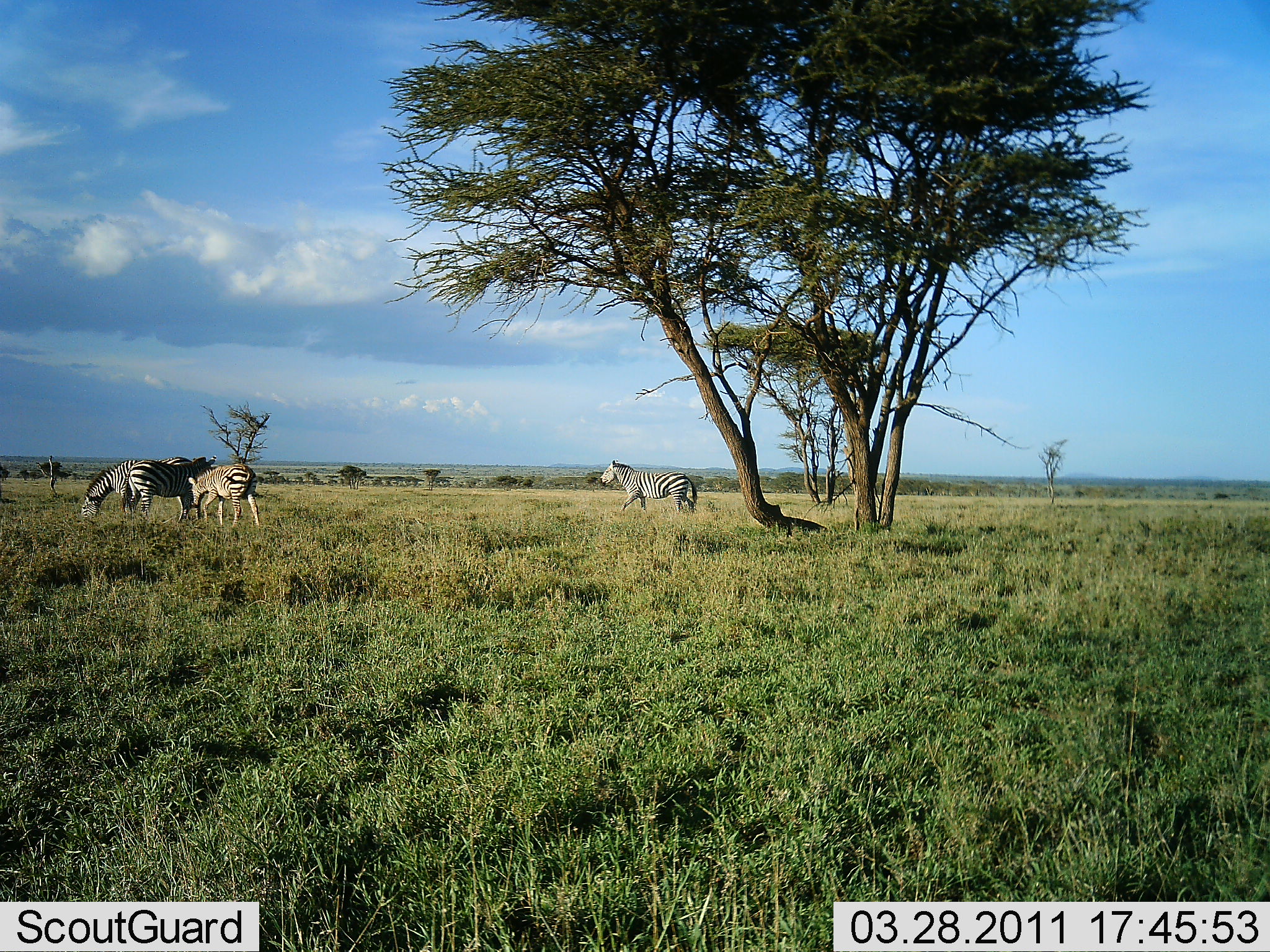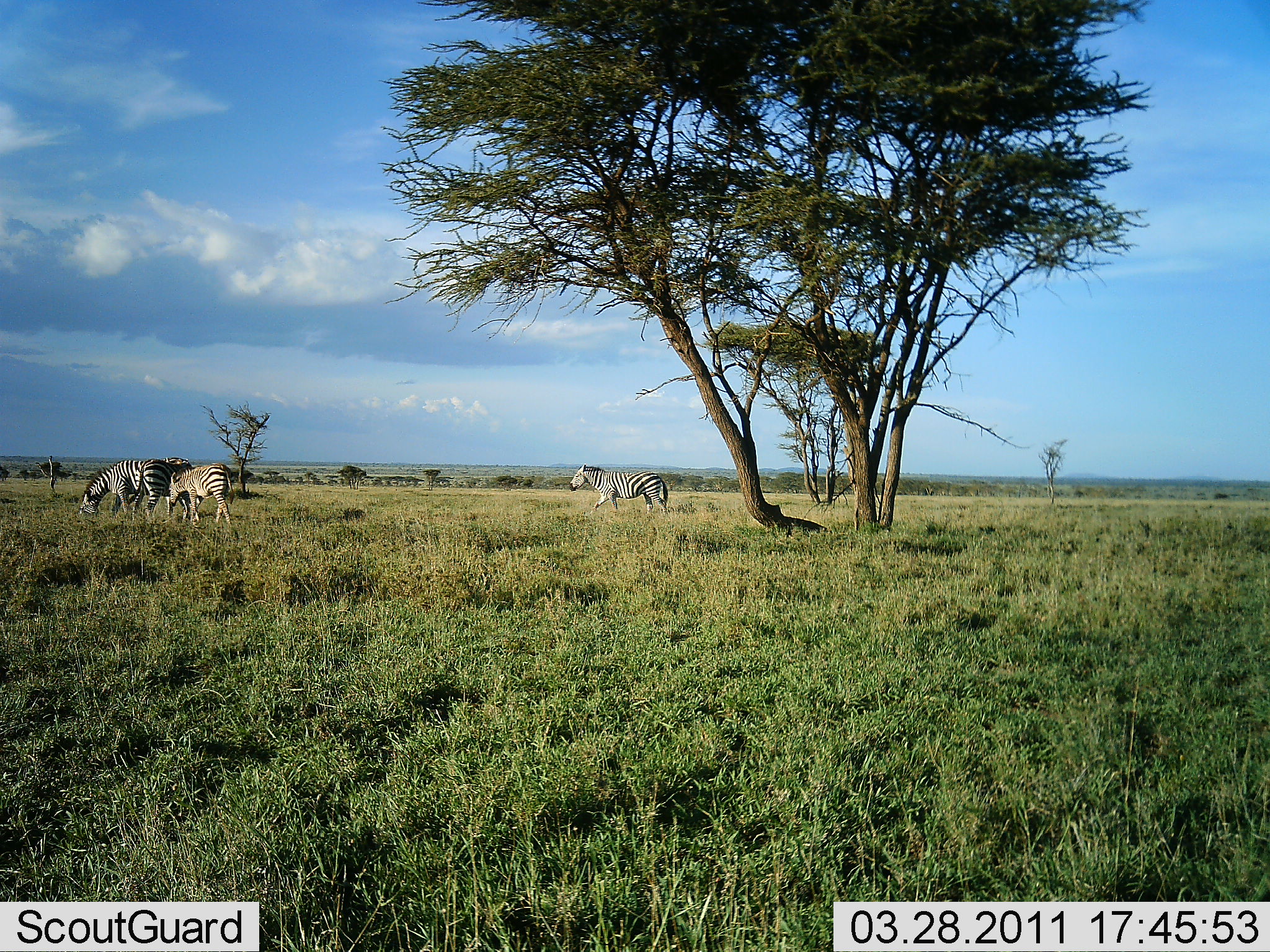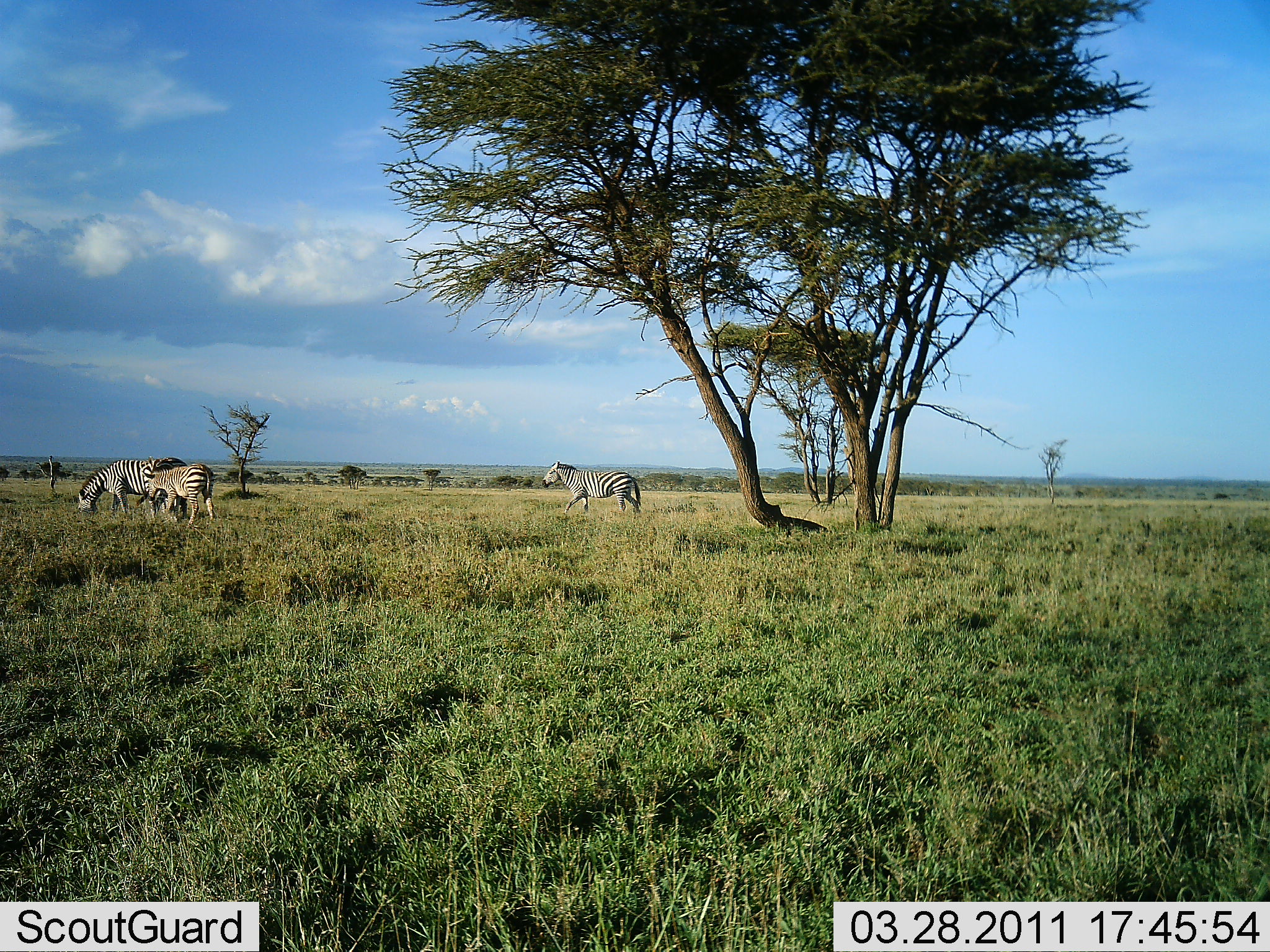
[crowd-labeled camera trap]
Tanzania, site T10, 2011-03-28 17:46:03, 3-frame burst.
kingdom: Animalia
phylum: Chordata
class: Mammalia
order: Perissodactyla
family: Equidae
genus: Equus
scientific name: Equus quagga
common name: plains zebra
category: zebra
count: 4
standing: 50%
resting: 0%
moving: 64%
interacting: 0%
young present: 21%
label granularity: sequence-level